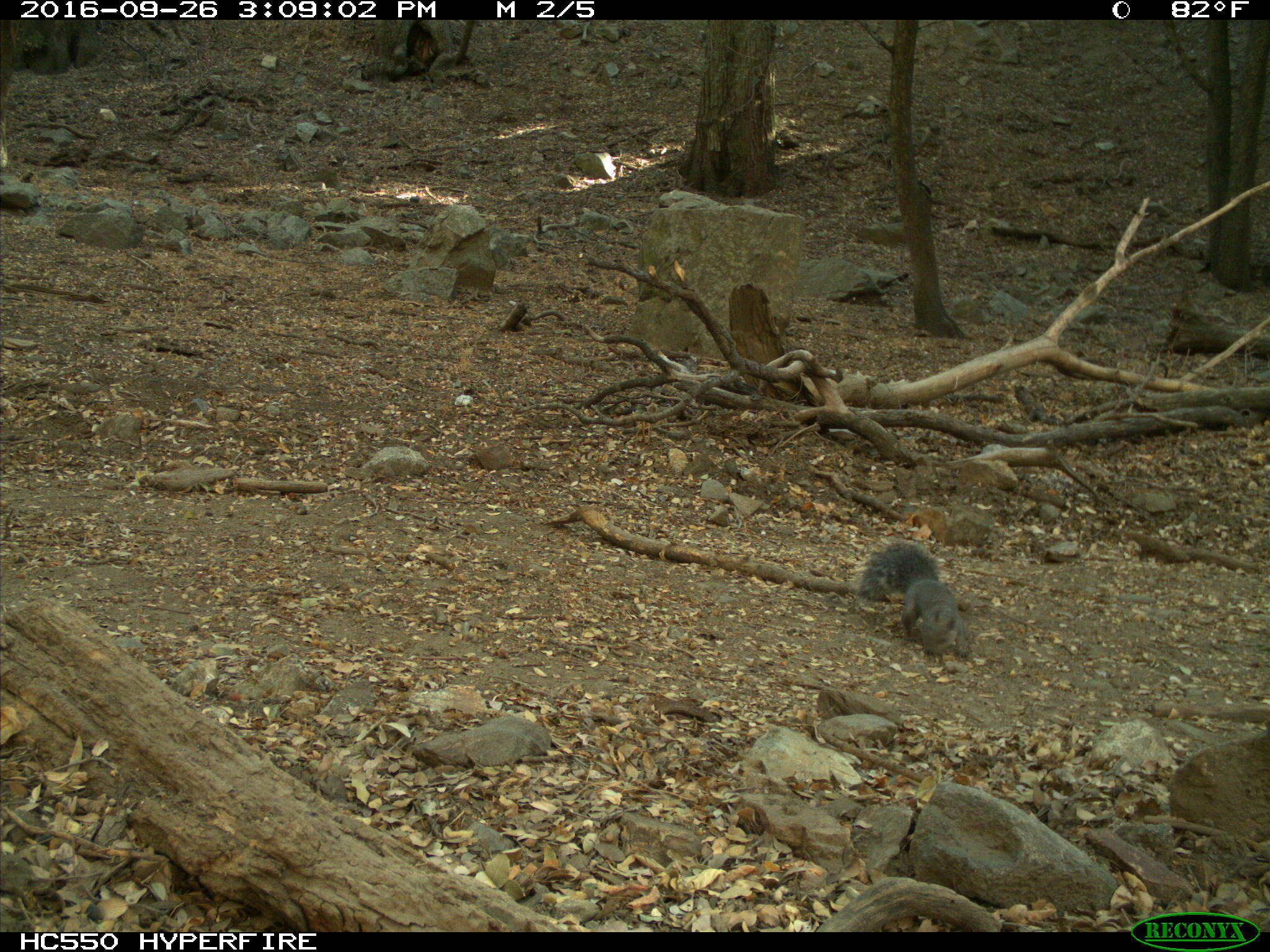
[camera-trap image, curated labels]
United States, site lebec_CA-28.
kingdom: Animalia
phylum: Chordata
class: Mammalia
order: Rodentia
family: Sciuridae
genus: Sciurus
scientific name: Sciurus carolinensis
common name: eastern gray squirrel